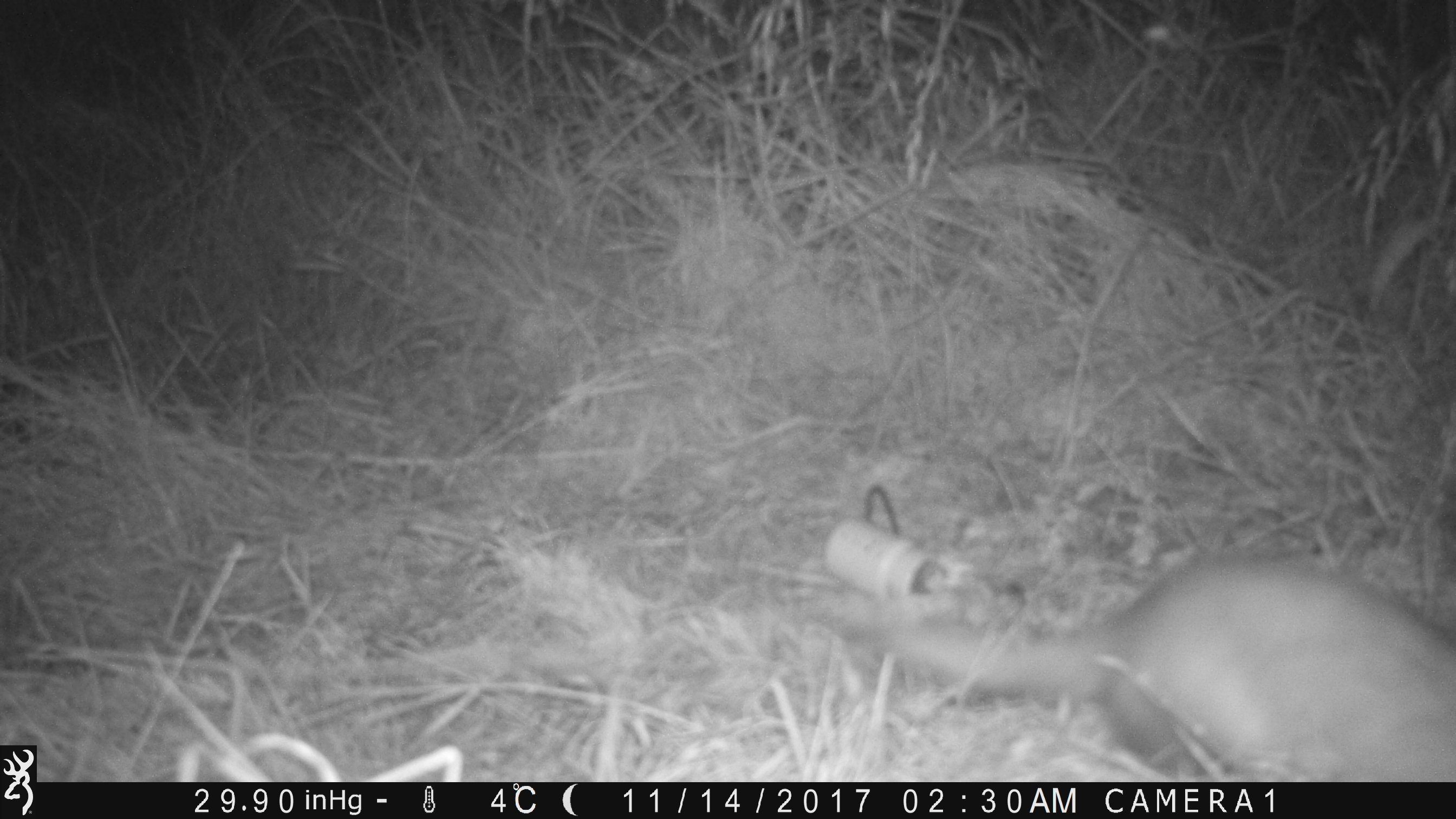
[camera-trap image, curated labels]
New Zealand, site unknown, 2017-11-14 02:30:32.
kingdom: Animalia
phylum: Chordata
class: Mammalia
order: Carnivora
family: Mustelidae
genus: Mustela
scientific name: Mustela furo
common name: ferret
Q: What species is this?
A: Ferret (Mustela furo).